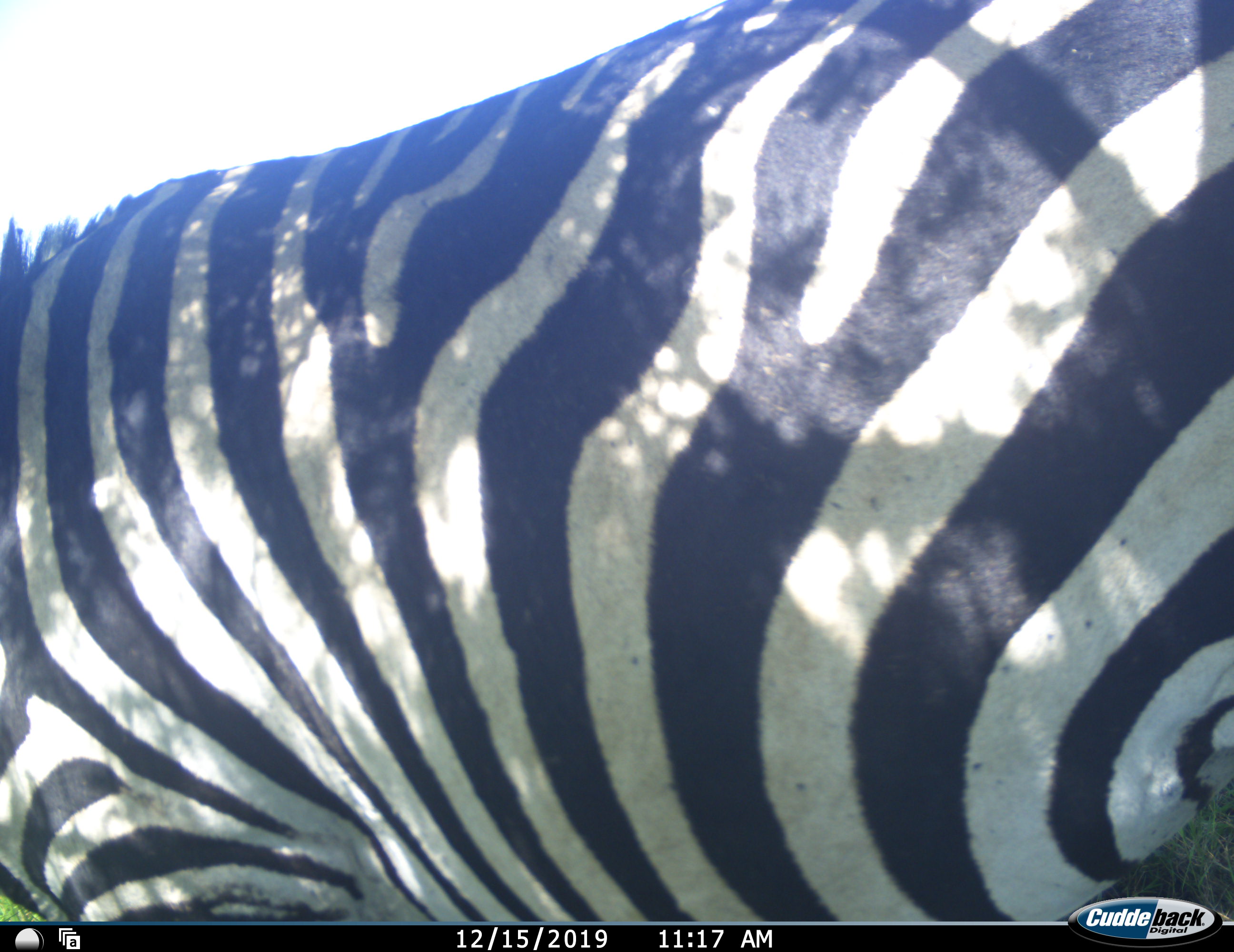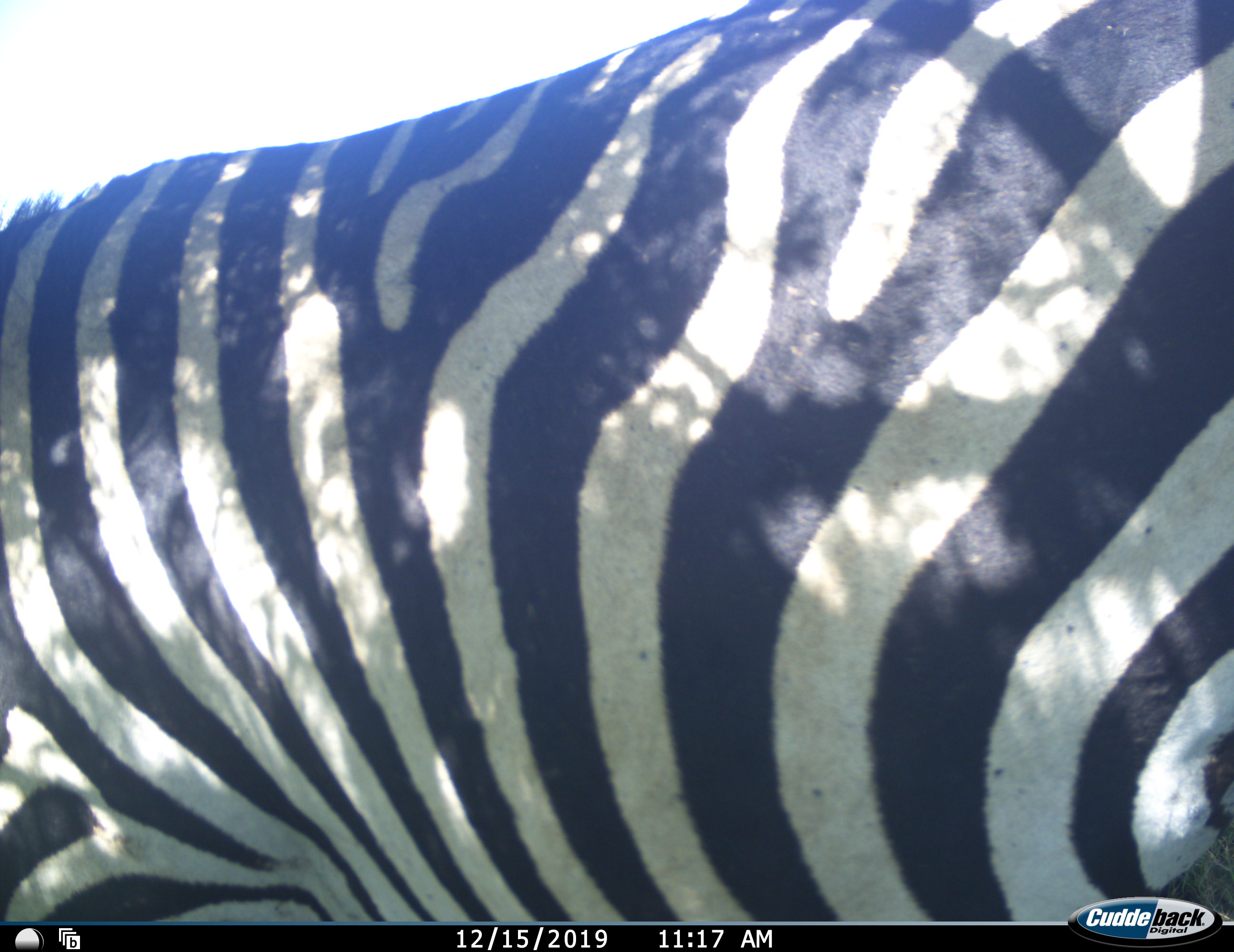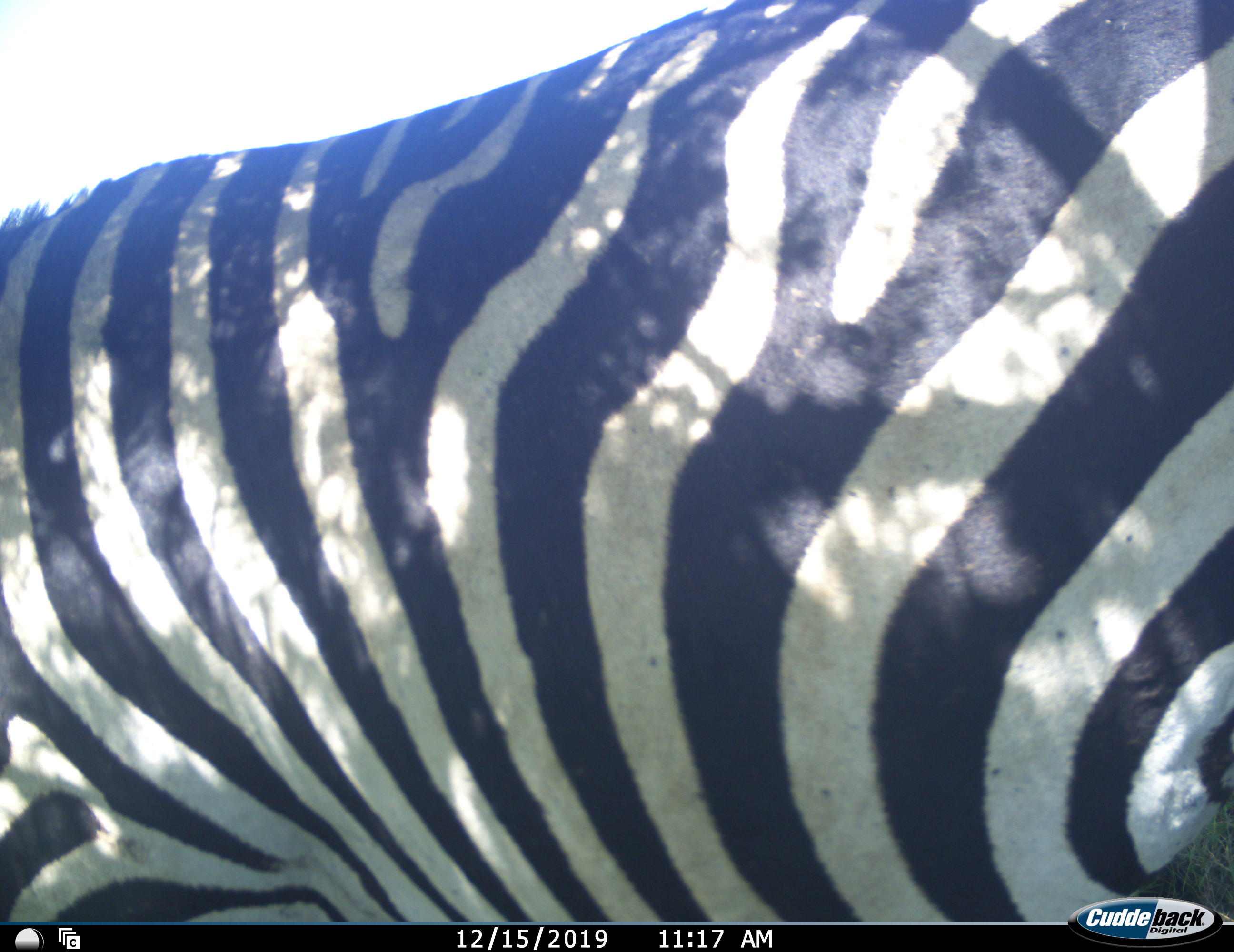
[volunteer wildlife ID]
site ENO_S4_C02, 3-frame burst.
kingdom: Animalia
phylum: Chordata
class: Mammalia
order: Perissodactyla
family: Equidae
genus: Equus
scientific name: Equus quagga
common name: plains zebra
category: zebraplains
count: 1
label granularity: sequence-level